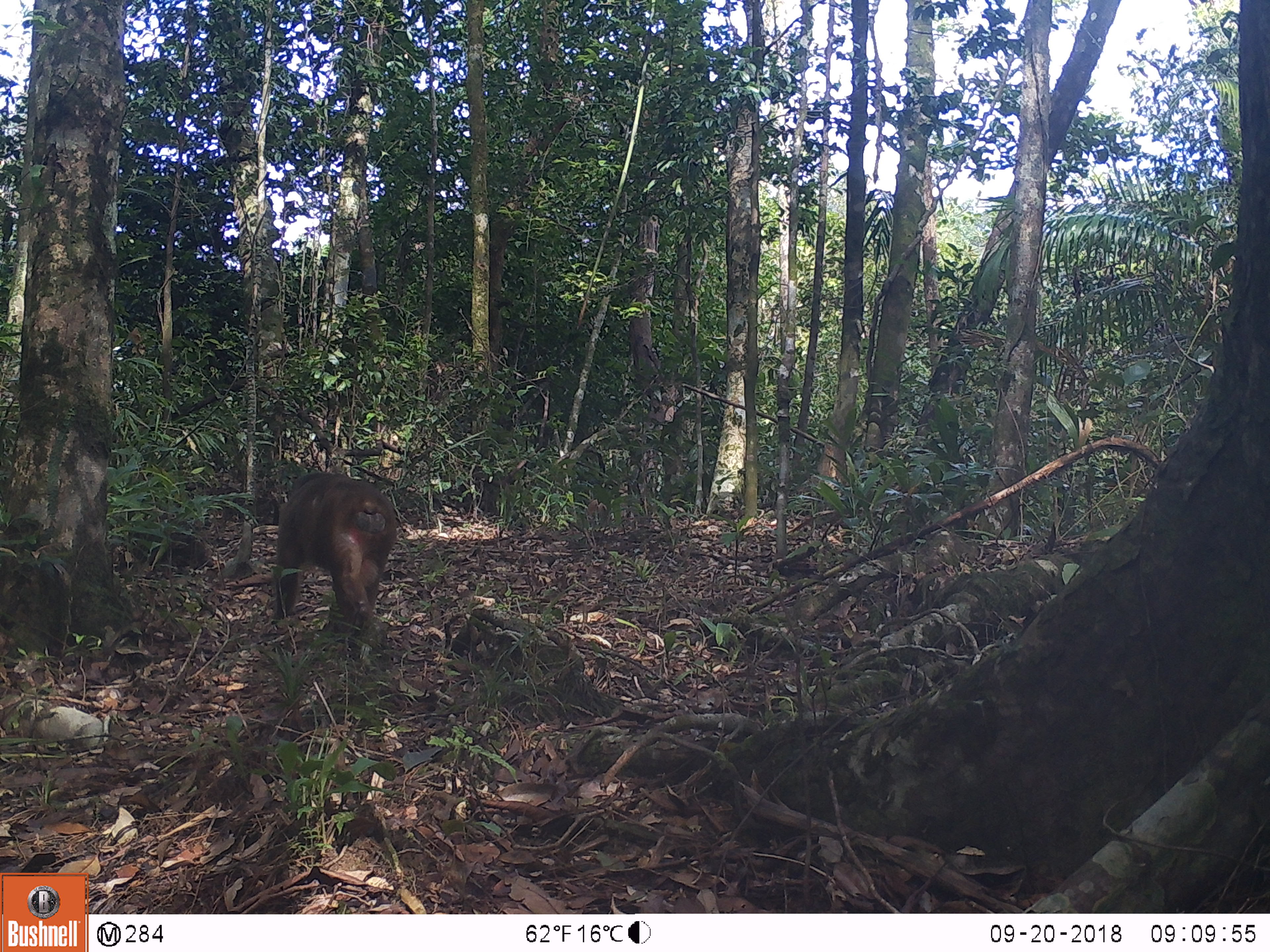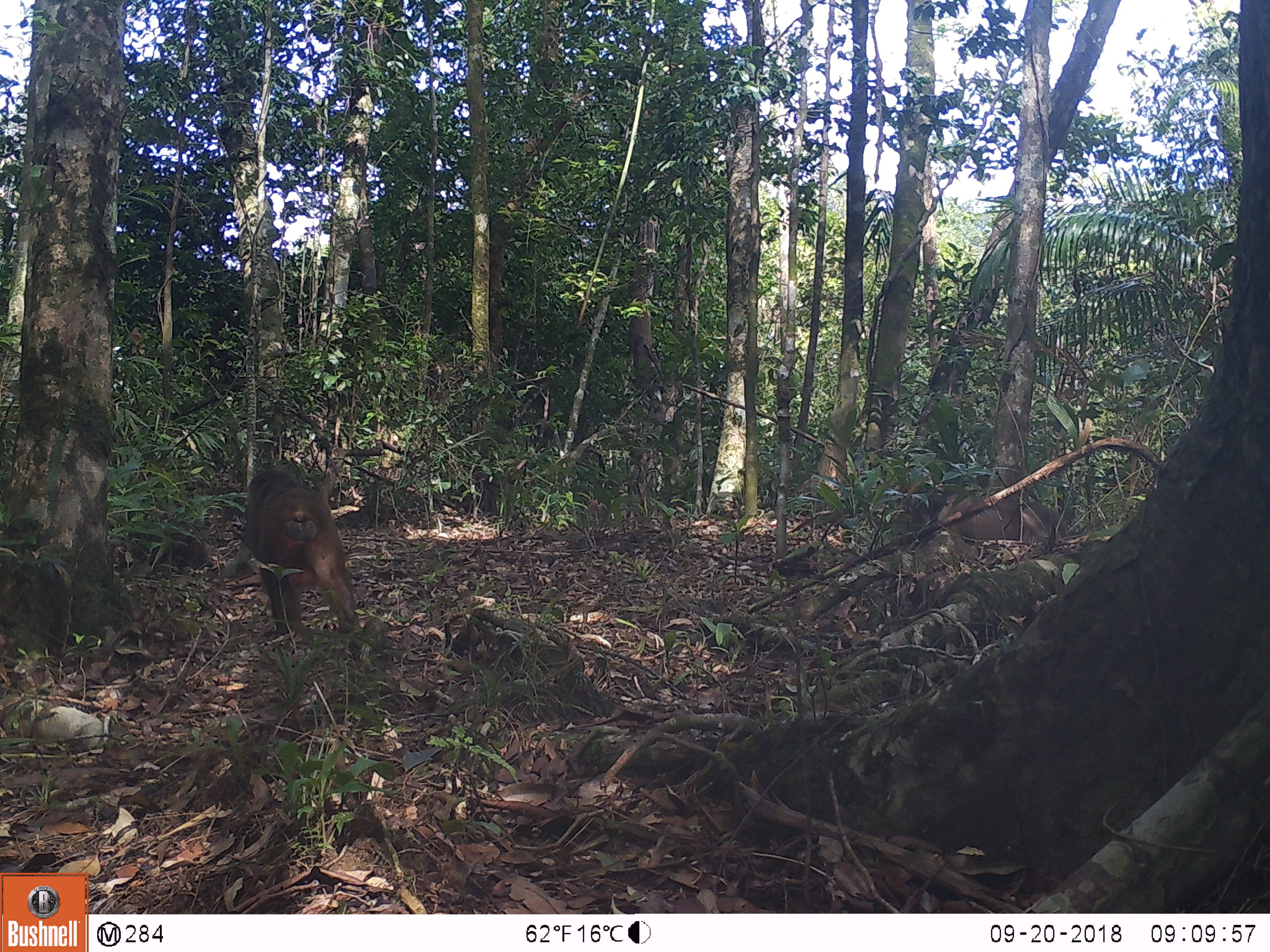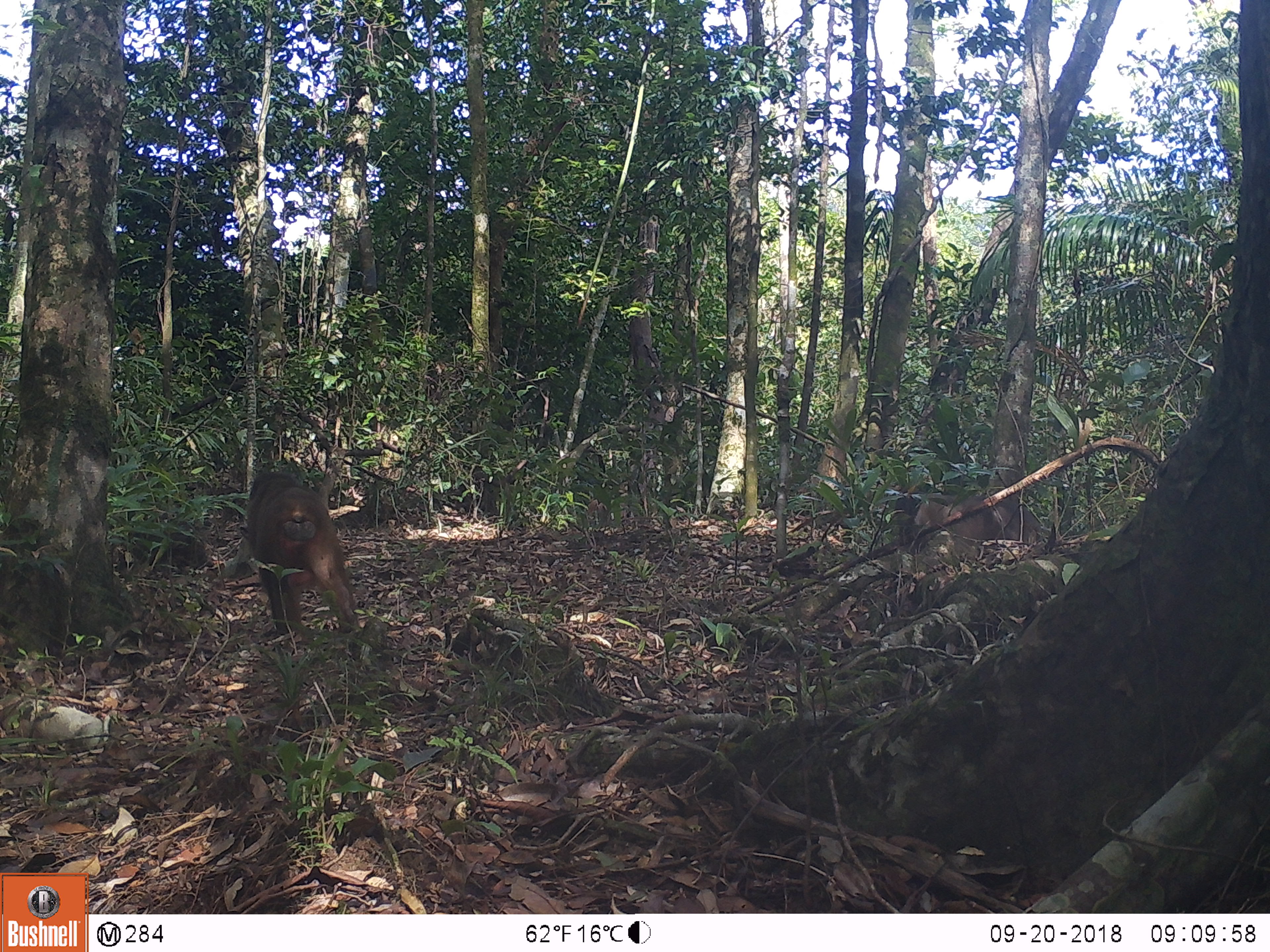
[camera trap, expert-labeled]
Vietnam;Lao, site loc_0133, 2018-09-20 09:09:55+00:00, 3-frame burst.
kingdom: Animalia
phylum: Chordata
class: Mammalia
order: Primates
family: Cercopithecidae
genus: Macaca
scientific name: Macaca arctoides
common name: stump-tailed macaque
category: stump tailed macaque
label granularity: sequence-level